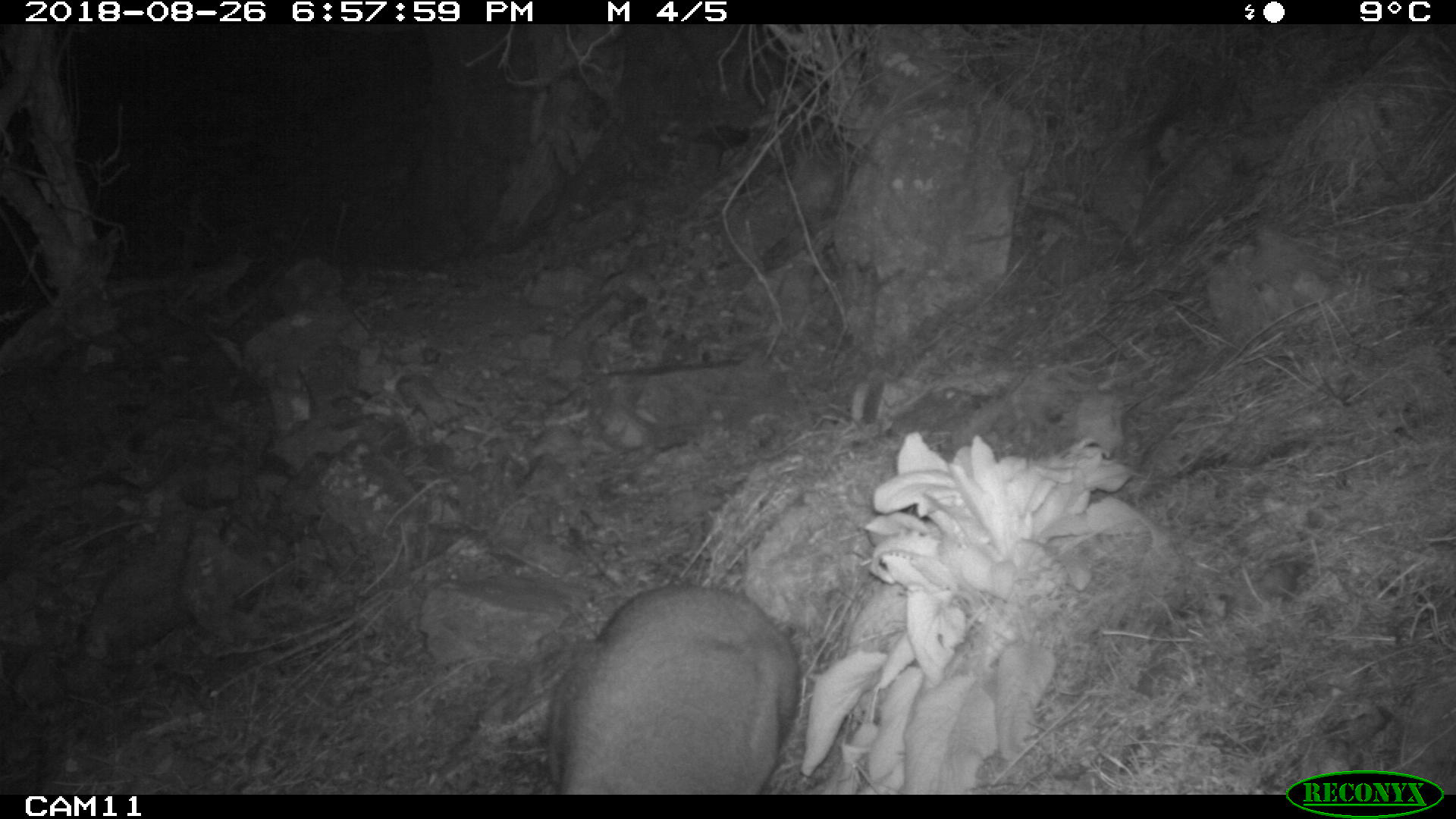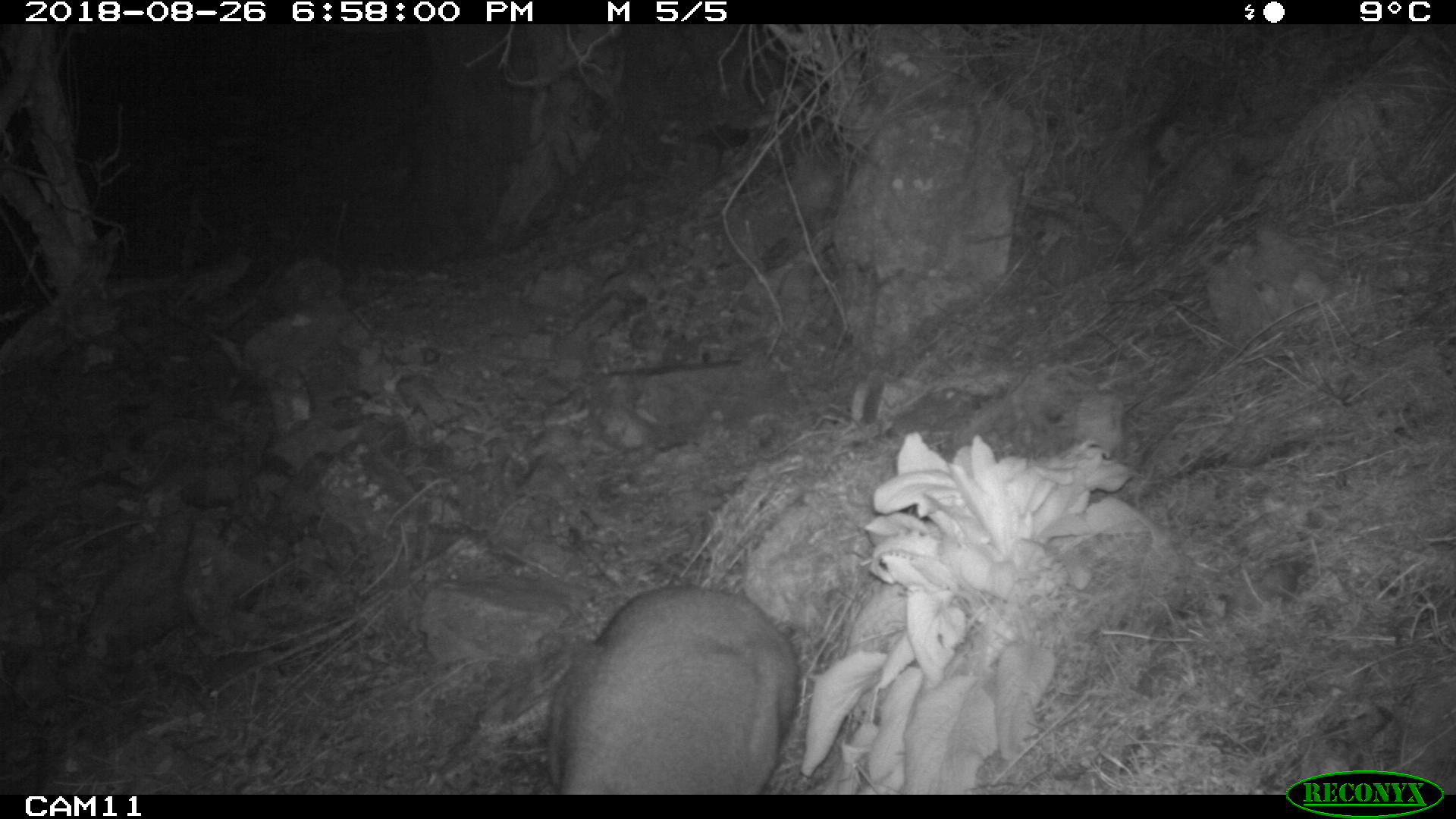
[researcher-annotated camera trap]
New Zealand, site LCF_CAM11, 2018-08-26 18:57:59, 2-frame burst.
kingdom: Animalia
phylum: Chordata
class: Mammalia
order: Diprotodontia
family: Macropodidae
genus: Notamacropus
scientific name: Notamacropus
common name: wallaby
Wallaby (Notamacropus).